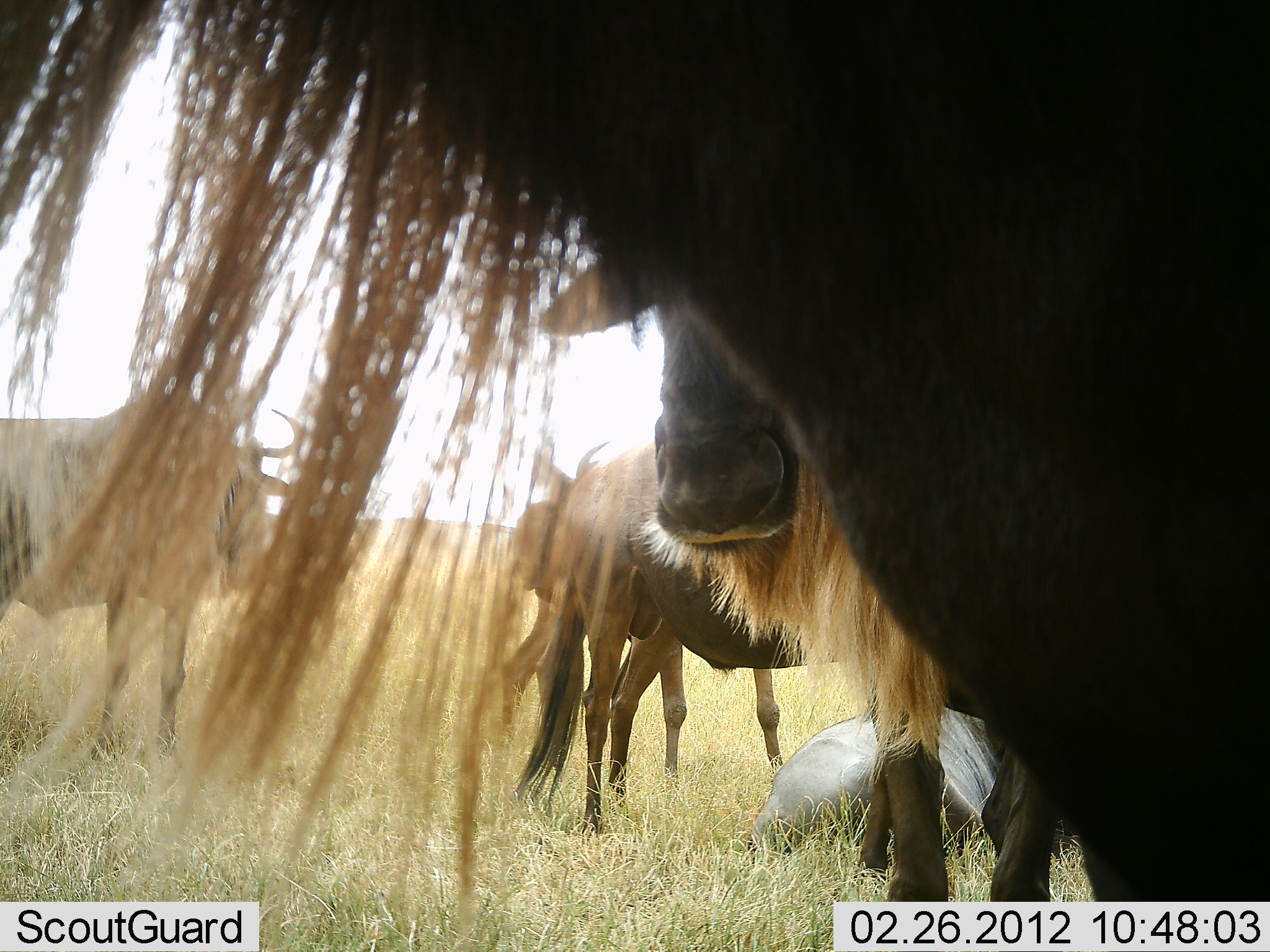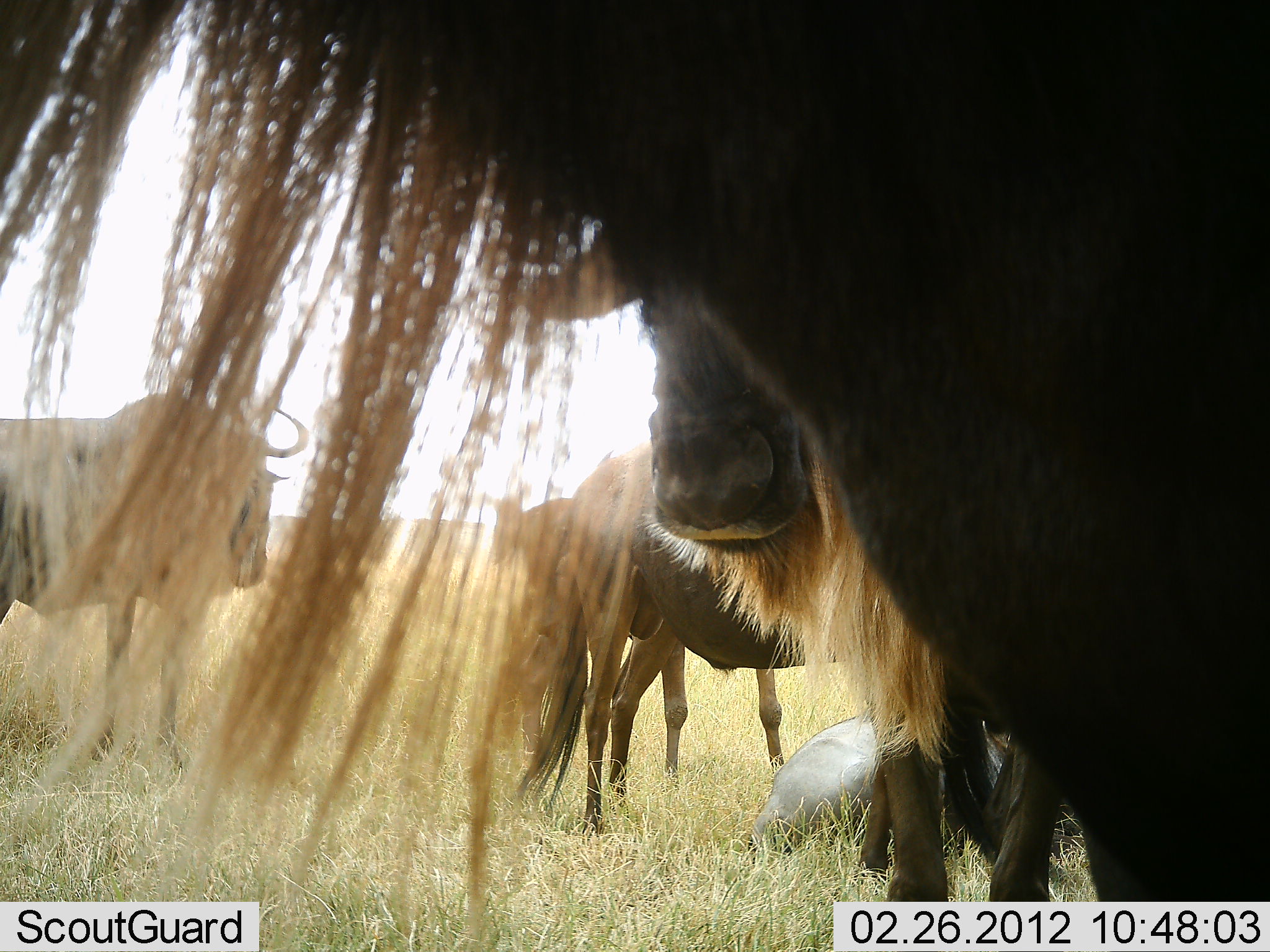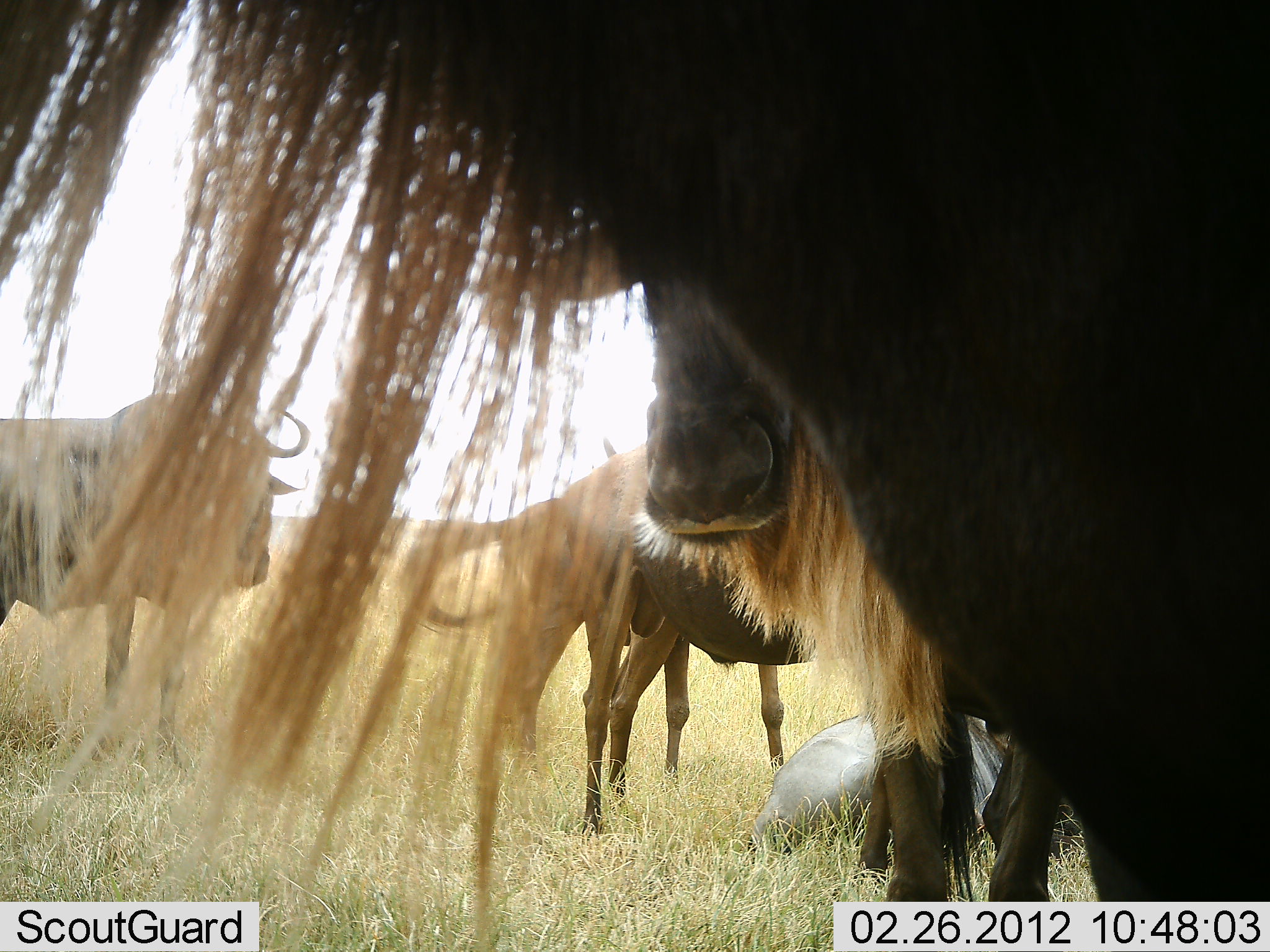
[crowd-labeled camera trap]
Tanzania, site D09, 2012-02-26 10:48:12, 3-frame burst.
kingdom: Animalia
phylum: Chordata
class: Mammalia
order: Artiodactyla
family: Bovidae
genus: Connochaetes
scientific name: Connochaetes taurinus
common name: blue wildebeest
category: wildebeest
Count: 6.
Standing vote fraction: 92%.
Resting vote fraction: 77%.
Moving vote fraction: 8%.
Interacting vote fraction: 8%.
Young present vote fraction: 0%.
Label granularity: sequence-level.